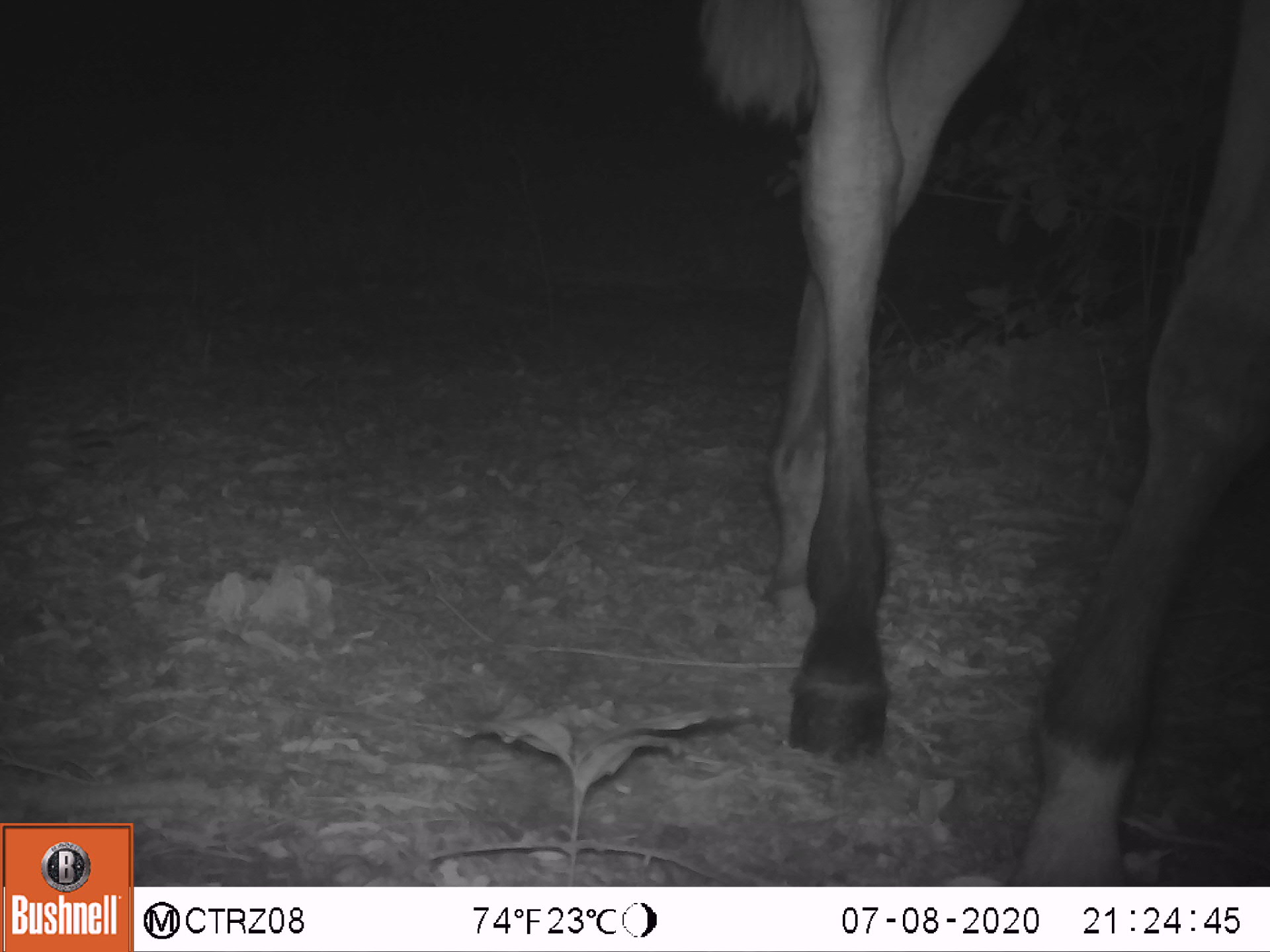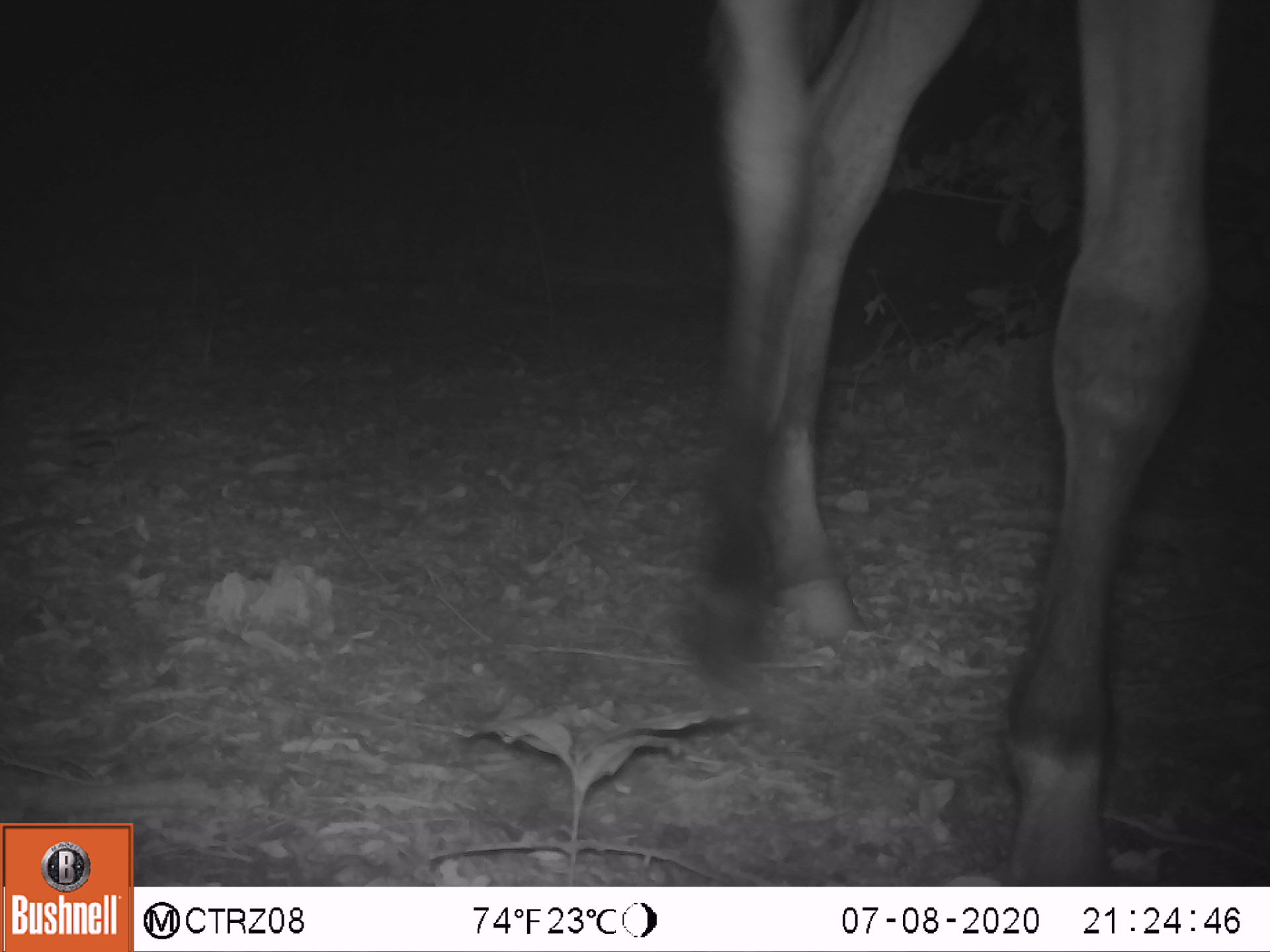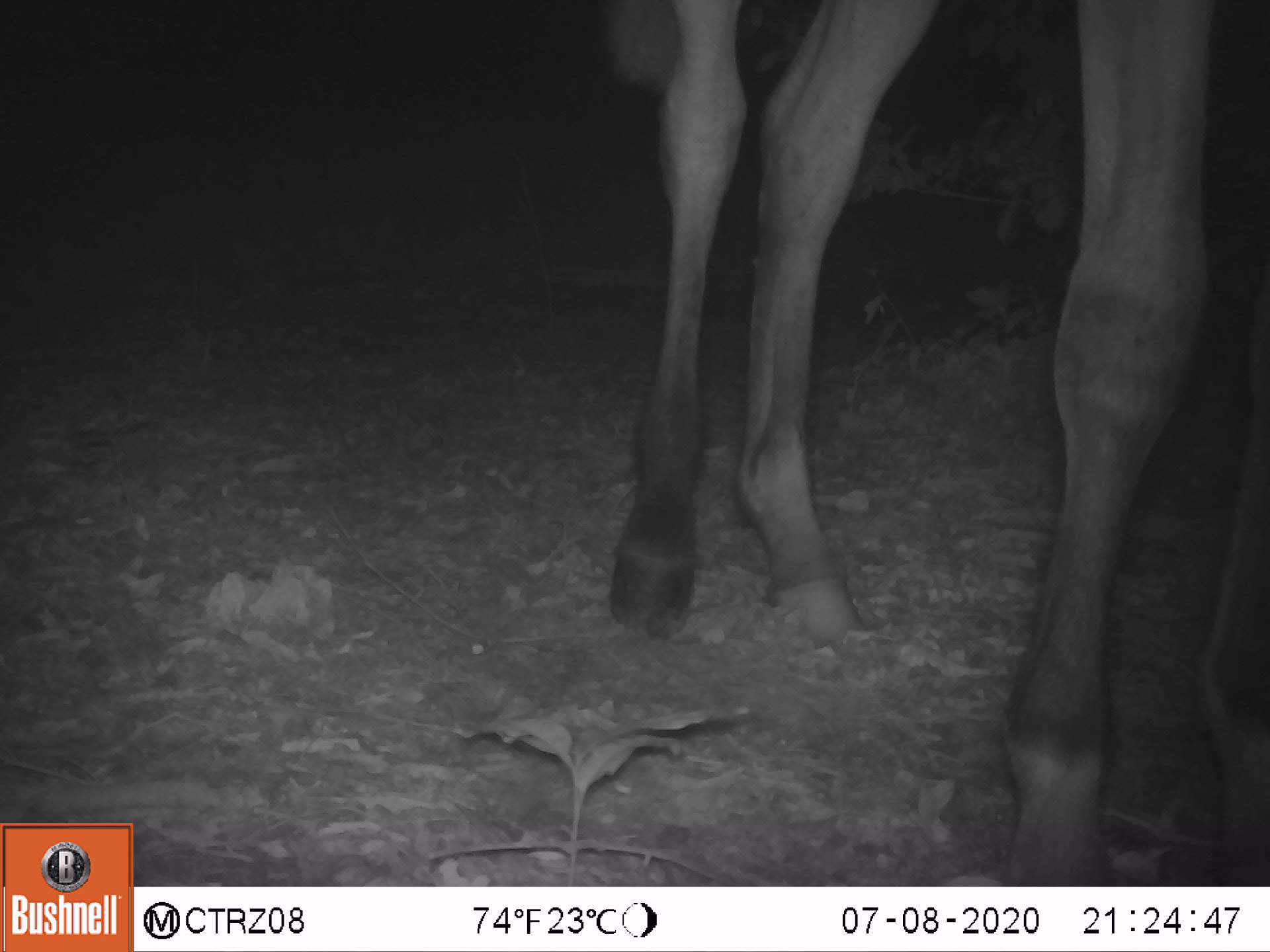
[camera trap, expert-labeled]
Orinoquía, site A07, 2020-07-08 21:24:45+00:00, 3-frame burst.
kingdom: Animalia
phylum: Chordata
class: Mammalia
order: Perissodactyla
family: Equidae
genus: Equus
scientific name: Equus caballus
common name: domestic horse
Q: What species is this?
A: Domestic horse (Equus caballus).